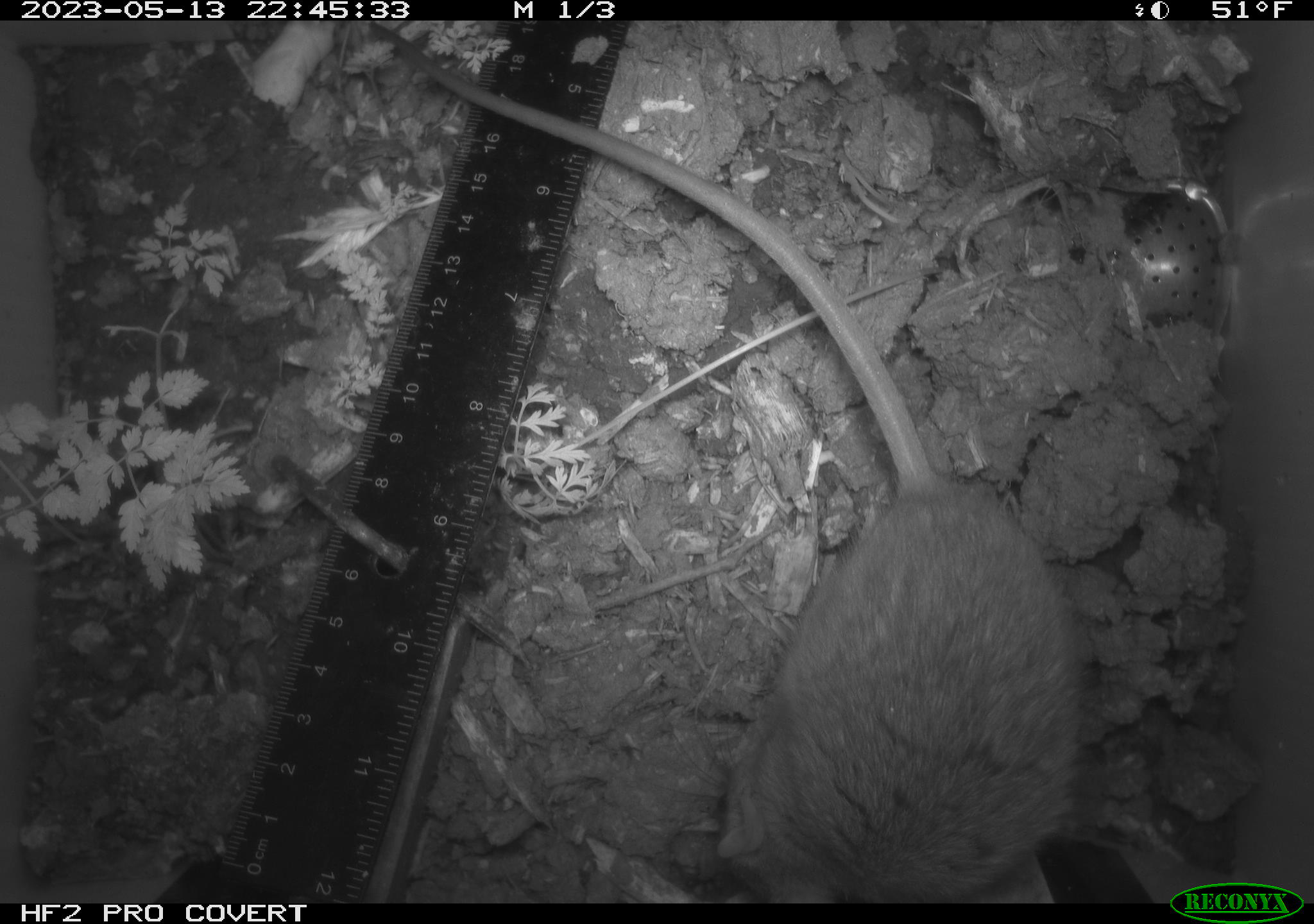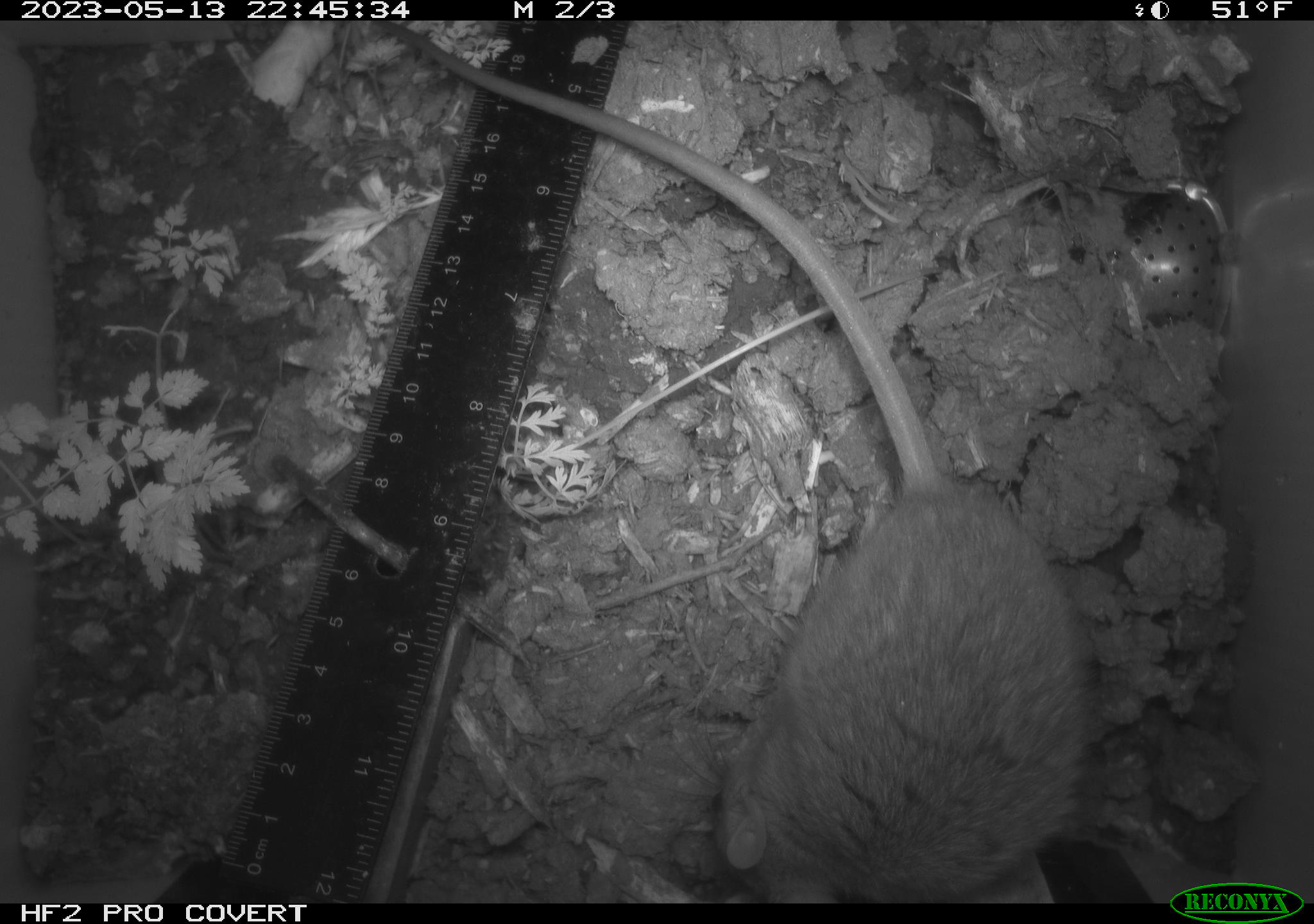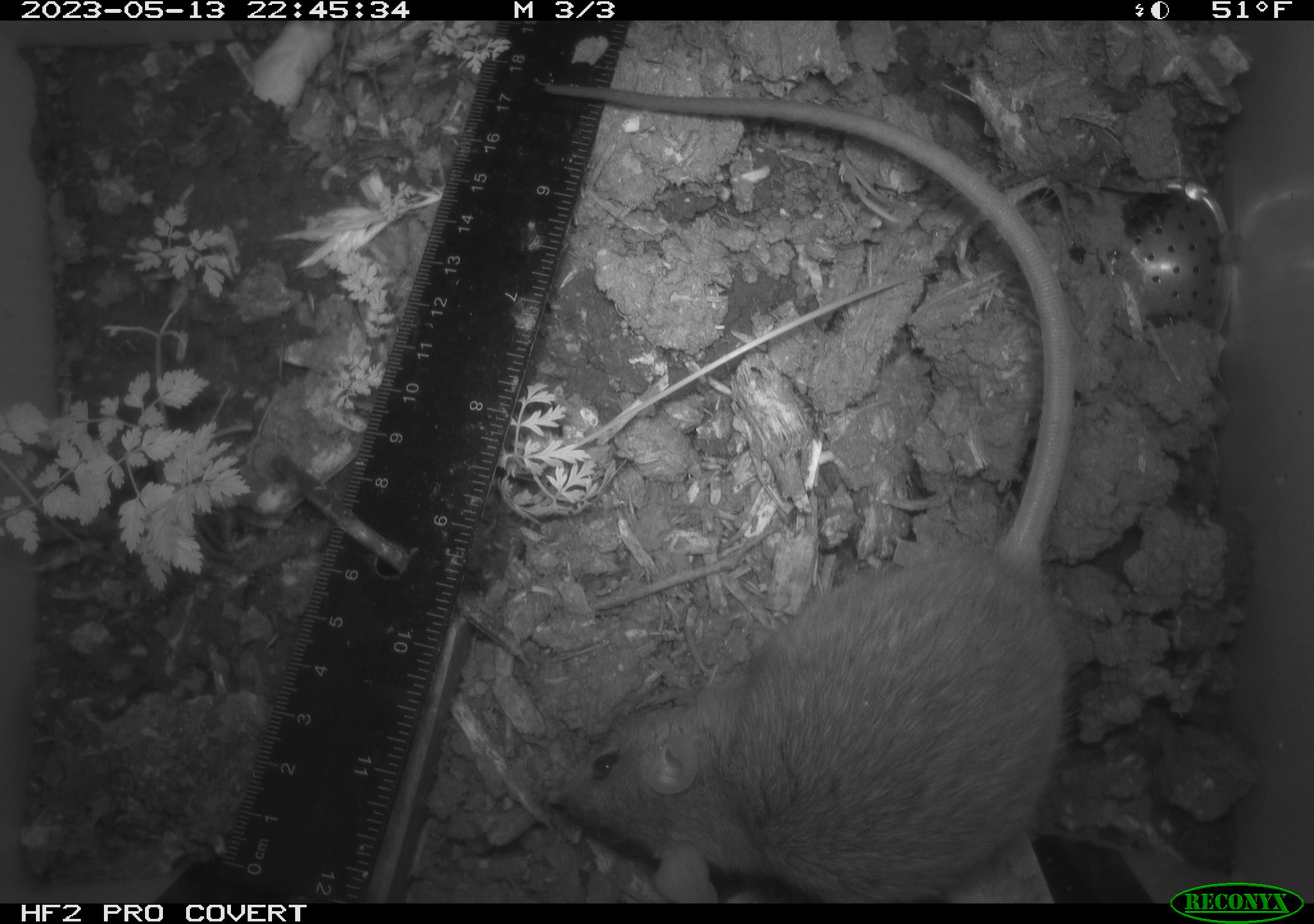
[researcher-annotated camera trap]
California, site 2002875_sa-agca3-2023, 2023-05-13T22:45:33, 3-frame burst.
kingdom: Animalia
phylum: Chordata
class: Mammalia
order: Rodentia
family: Muridae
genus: Rattus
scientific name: Rattus rattus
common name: house rat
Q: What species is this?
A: House rat (Rattus rattus).